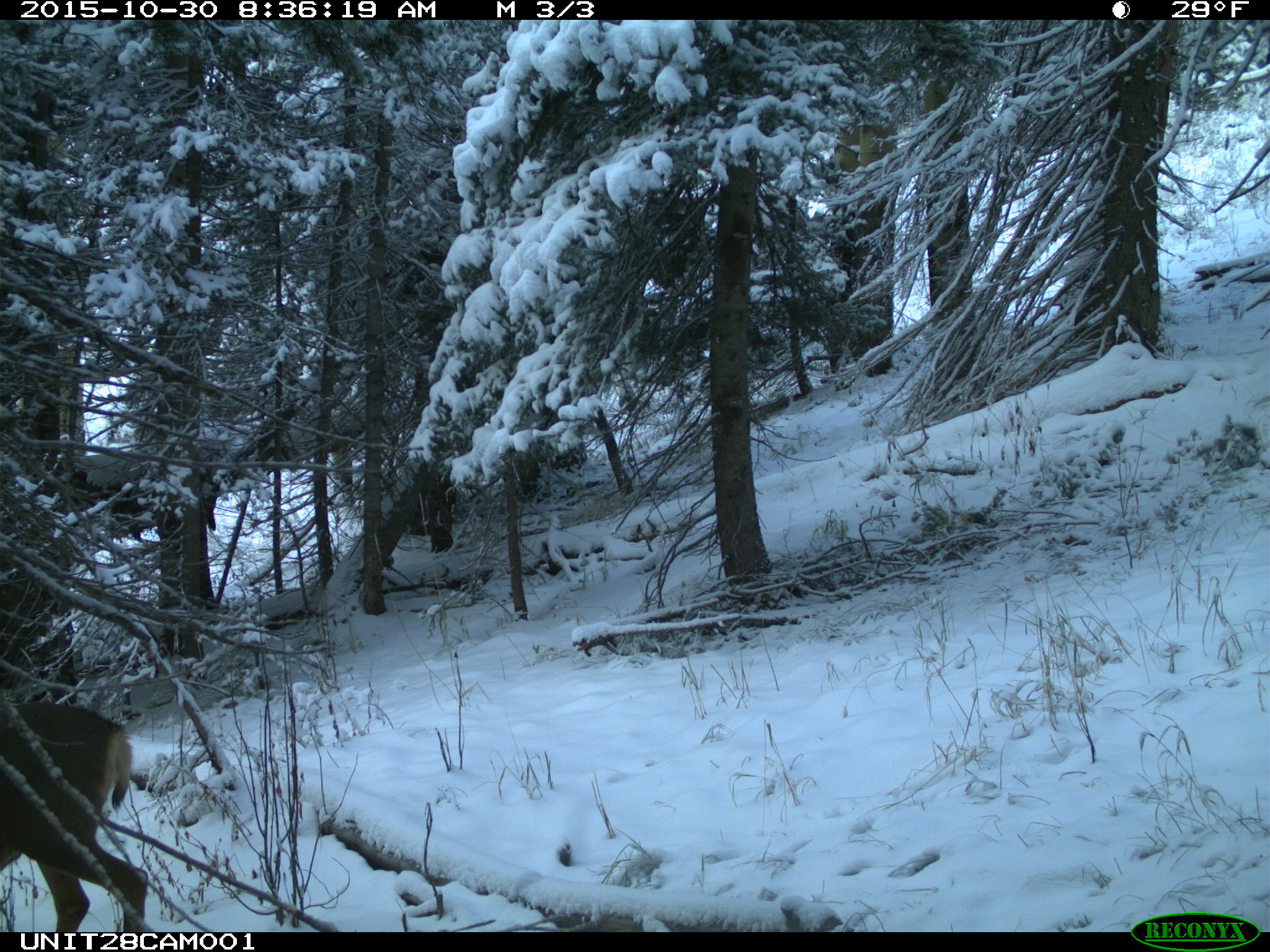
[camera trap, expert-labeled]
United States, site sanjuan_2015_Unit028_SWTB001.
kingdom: Animalia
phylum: Chordata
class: Mammalia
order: Artiodactyla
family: Cervidae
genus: Odocoileus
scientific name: Odocoileus hemionus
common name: mule deer